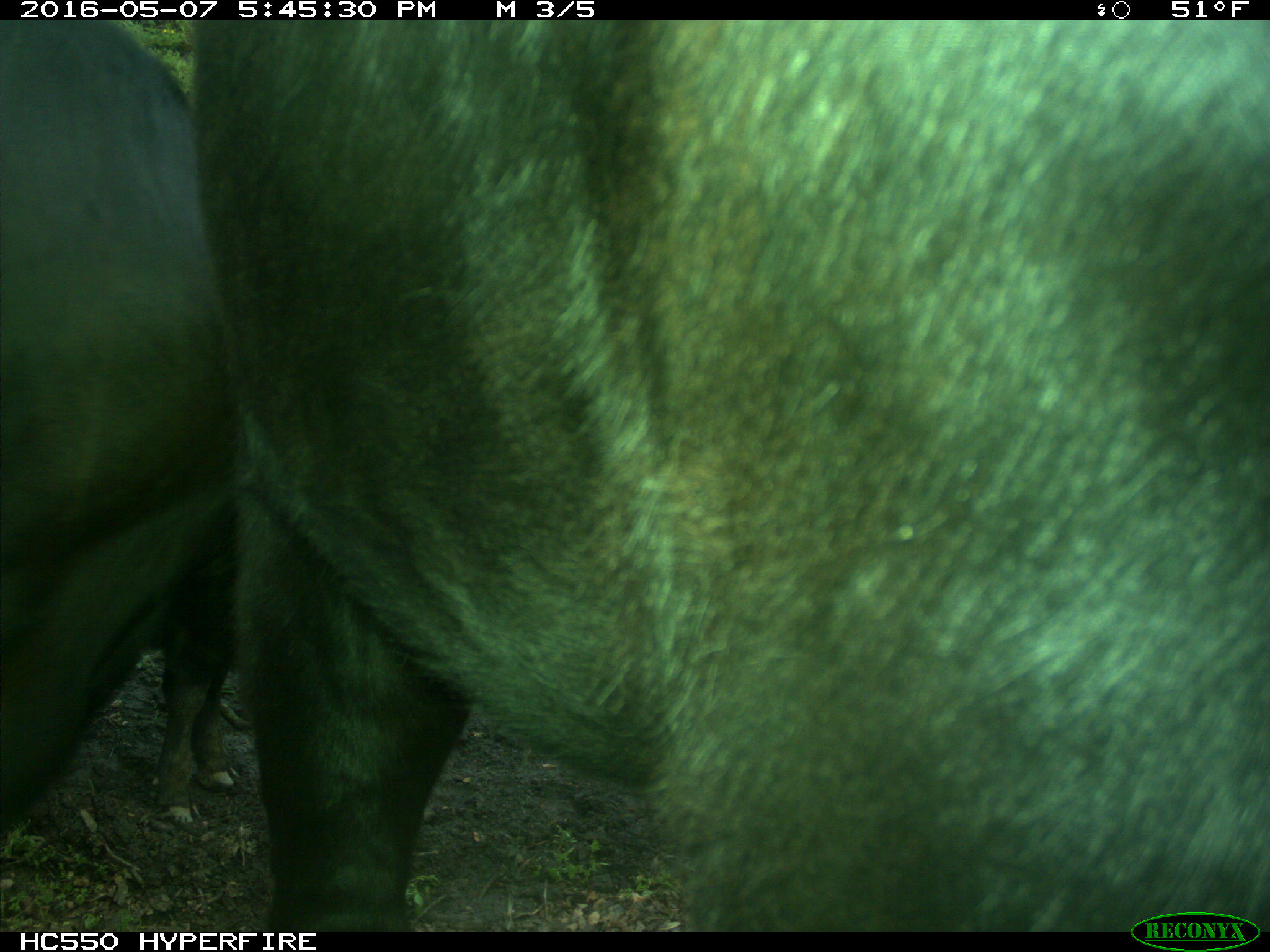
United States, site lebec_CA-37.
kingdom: Animalia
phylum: Chordata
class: Mammalia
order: Artiodactyla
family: Bovidae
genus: Bos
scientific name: Bos taurus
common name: domestic cow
Bos taurus (domestic cow).